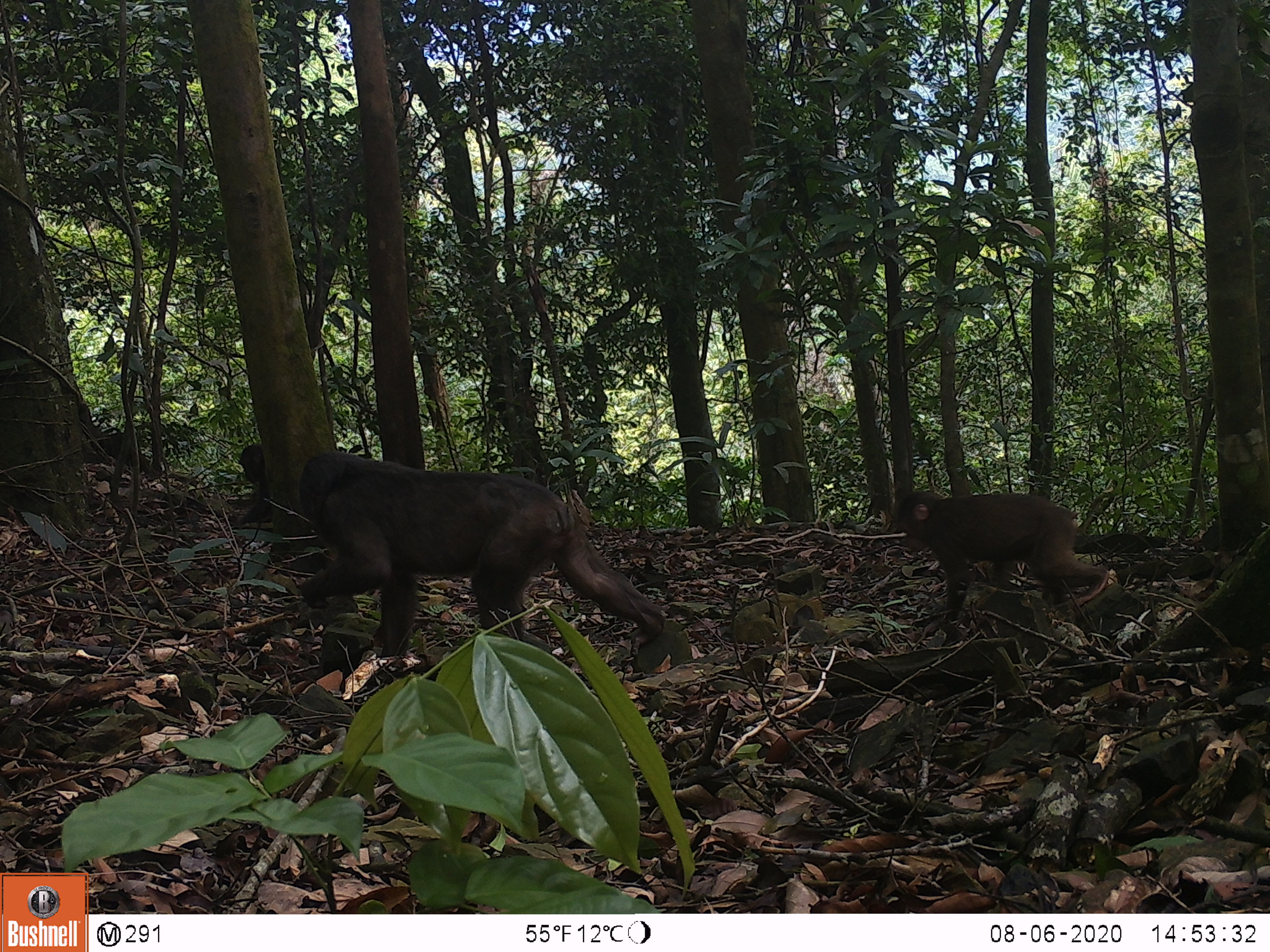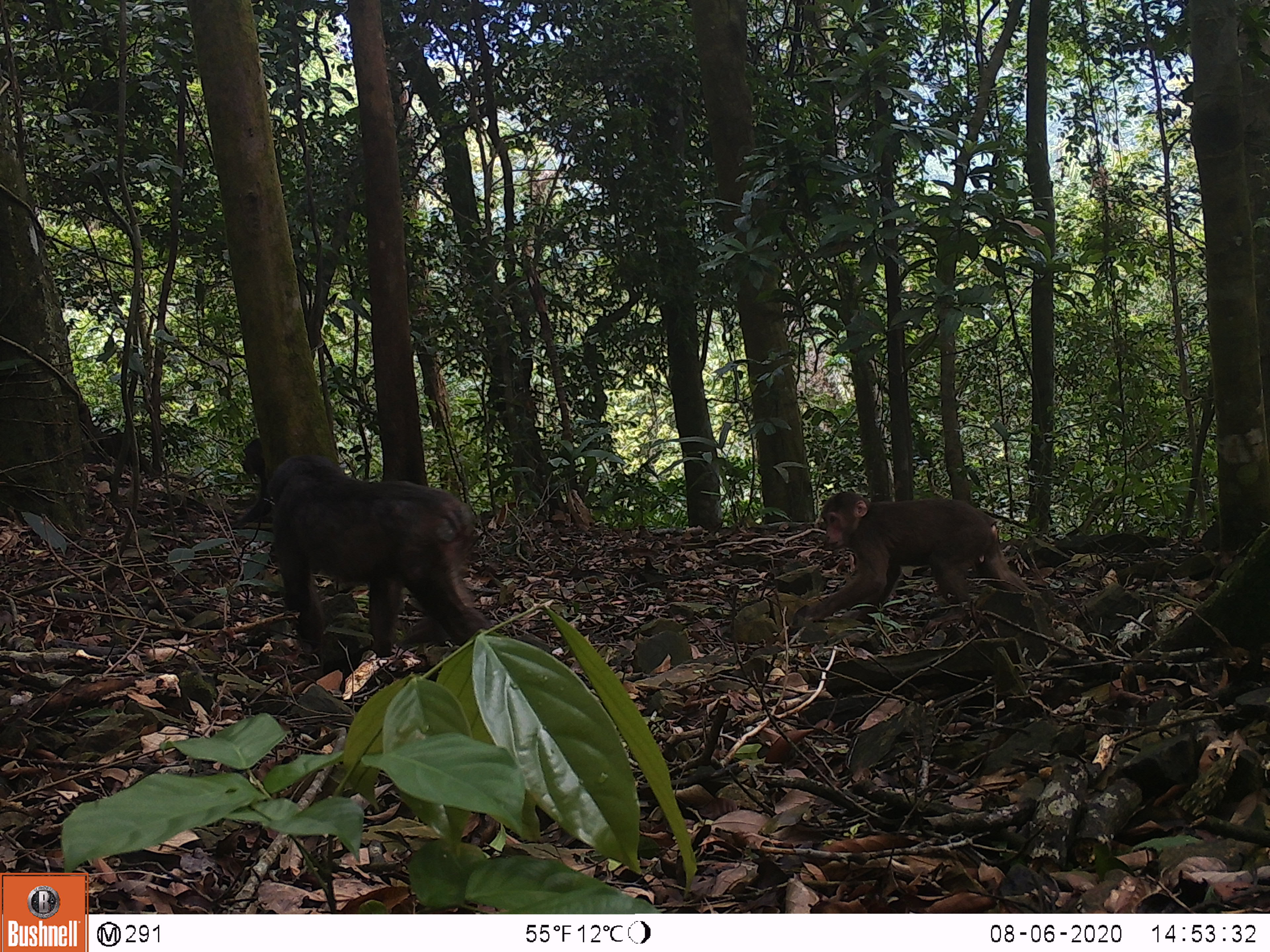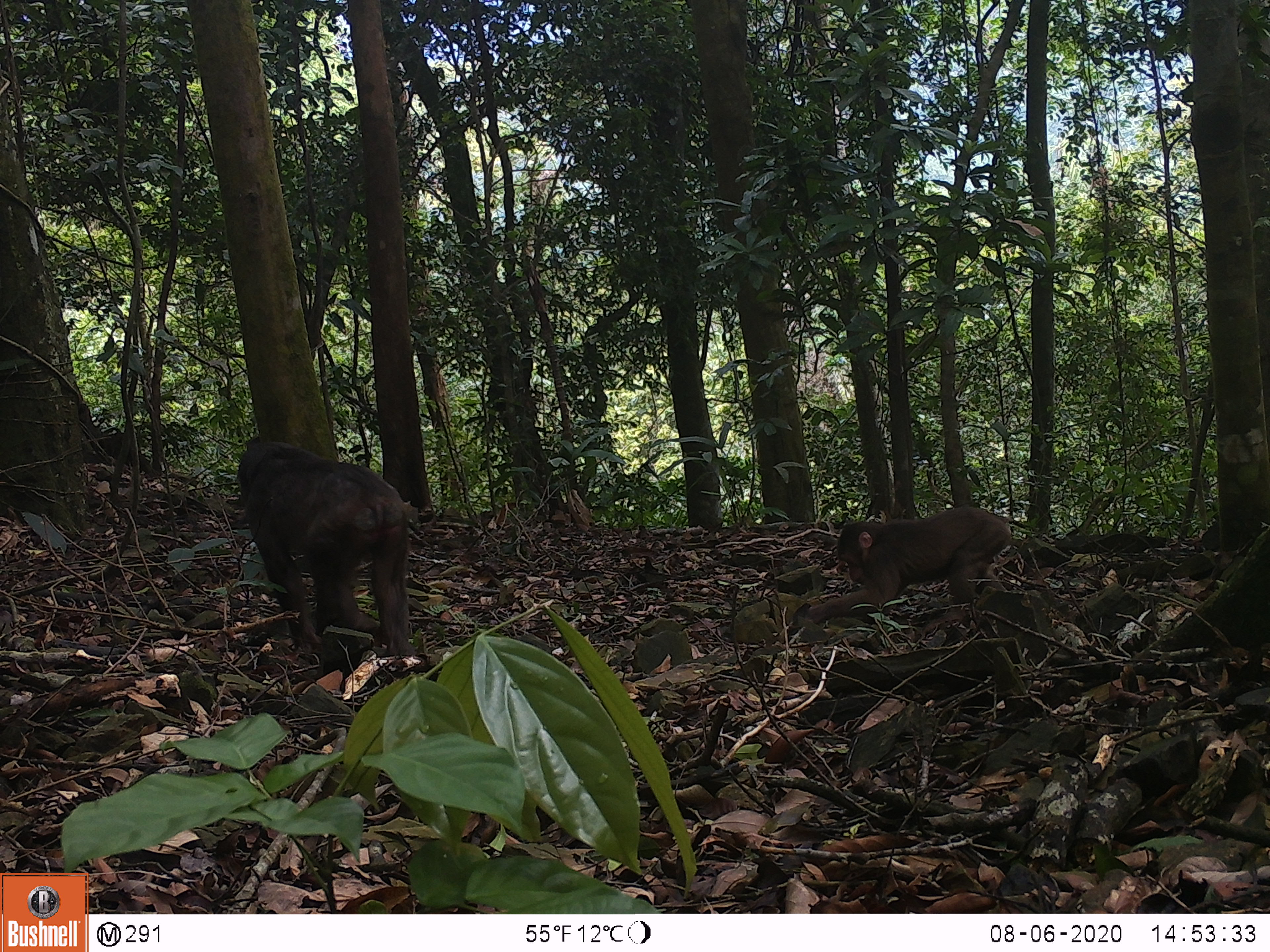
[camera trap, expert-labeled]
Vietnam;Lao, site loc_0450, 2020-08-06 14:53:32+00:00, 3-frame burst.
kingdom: Animalia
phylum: Chordata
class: Mammalia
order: Primates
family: Cercopithecidae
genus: Macaca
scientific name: Macaca arctoides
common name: stump-tailed macaque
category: stump tailed macaque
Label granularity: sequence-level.